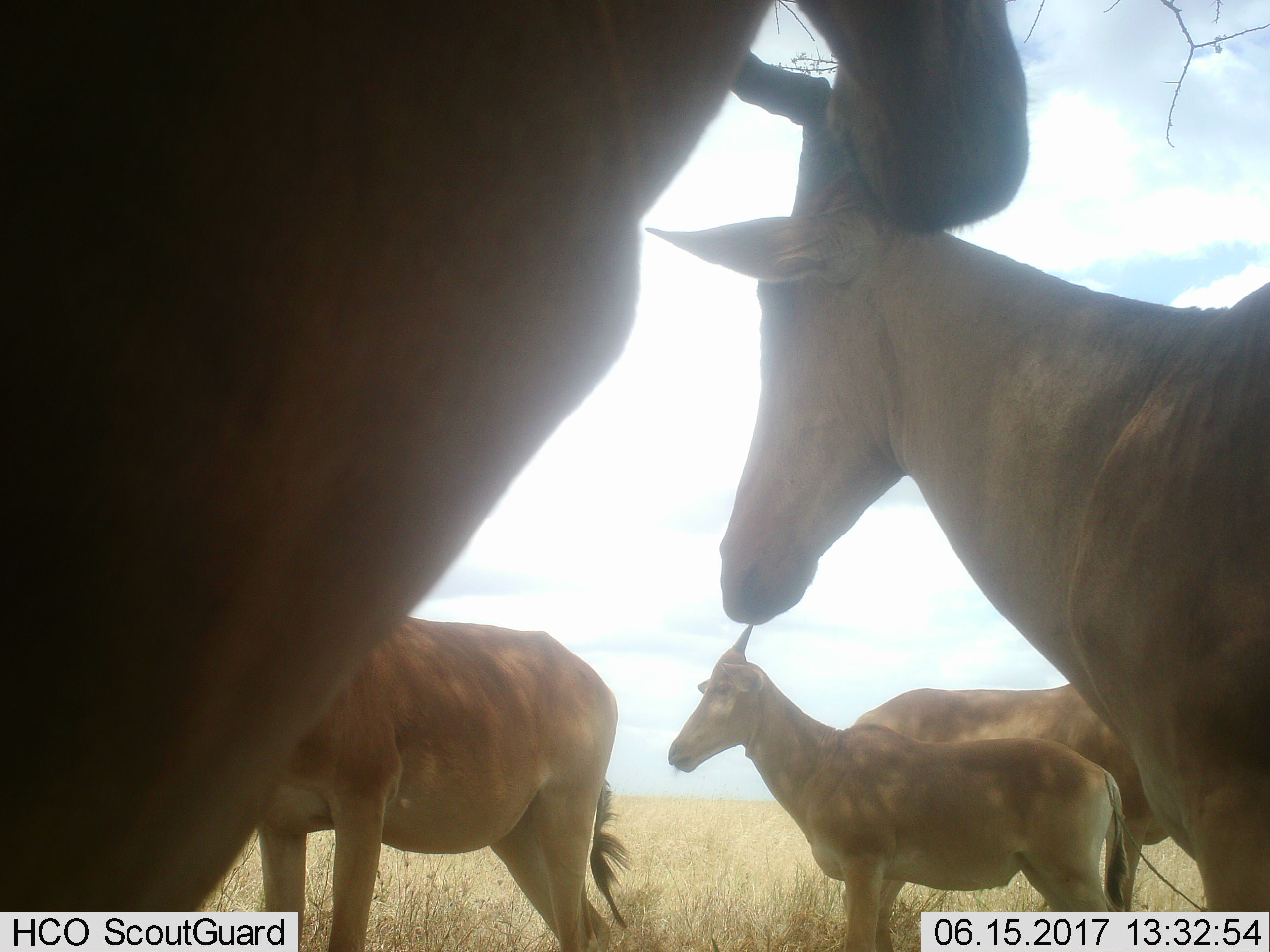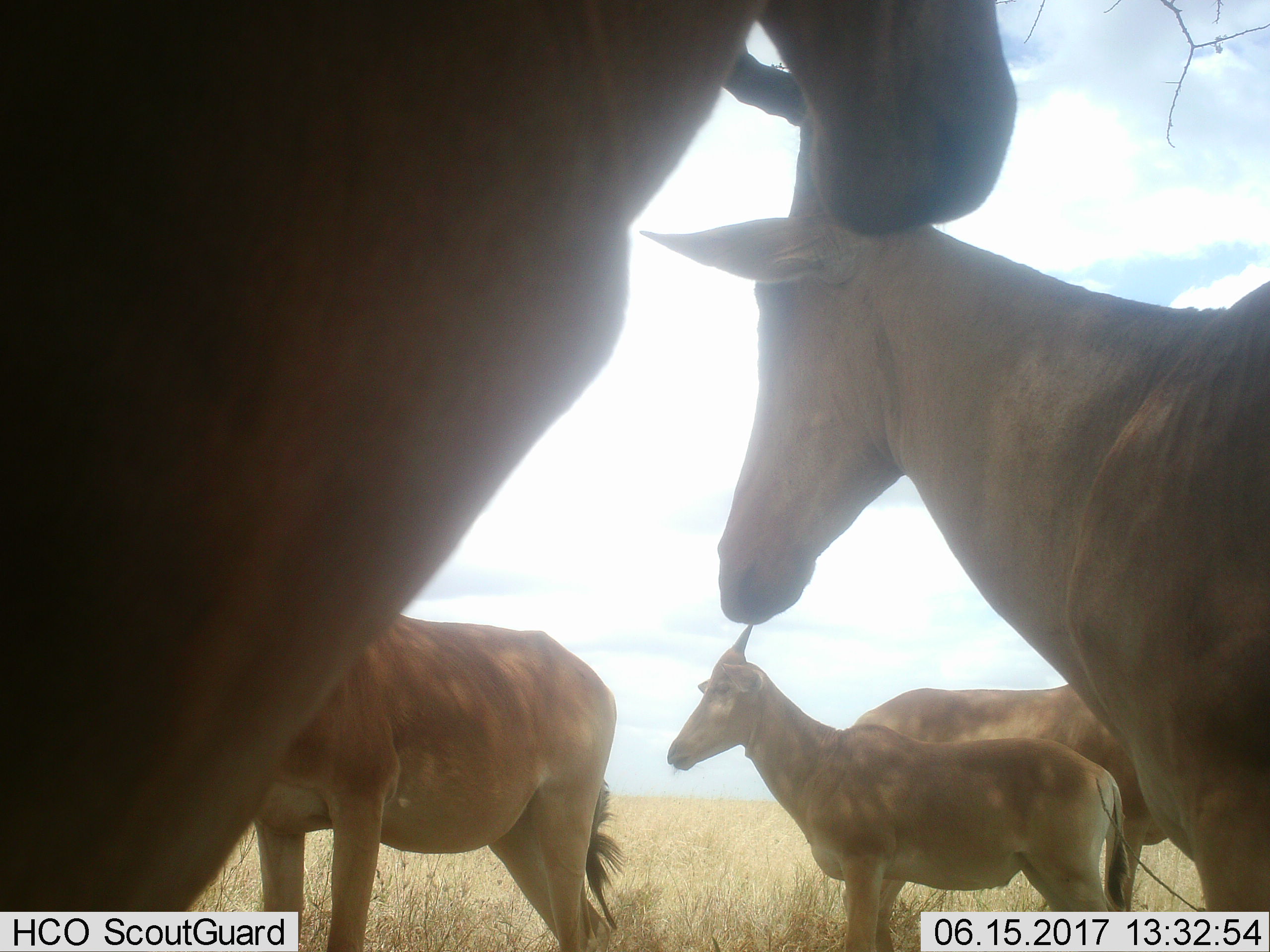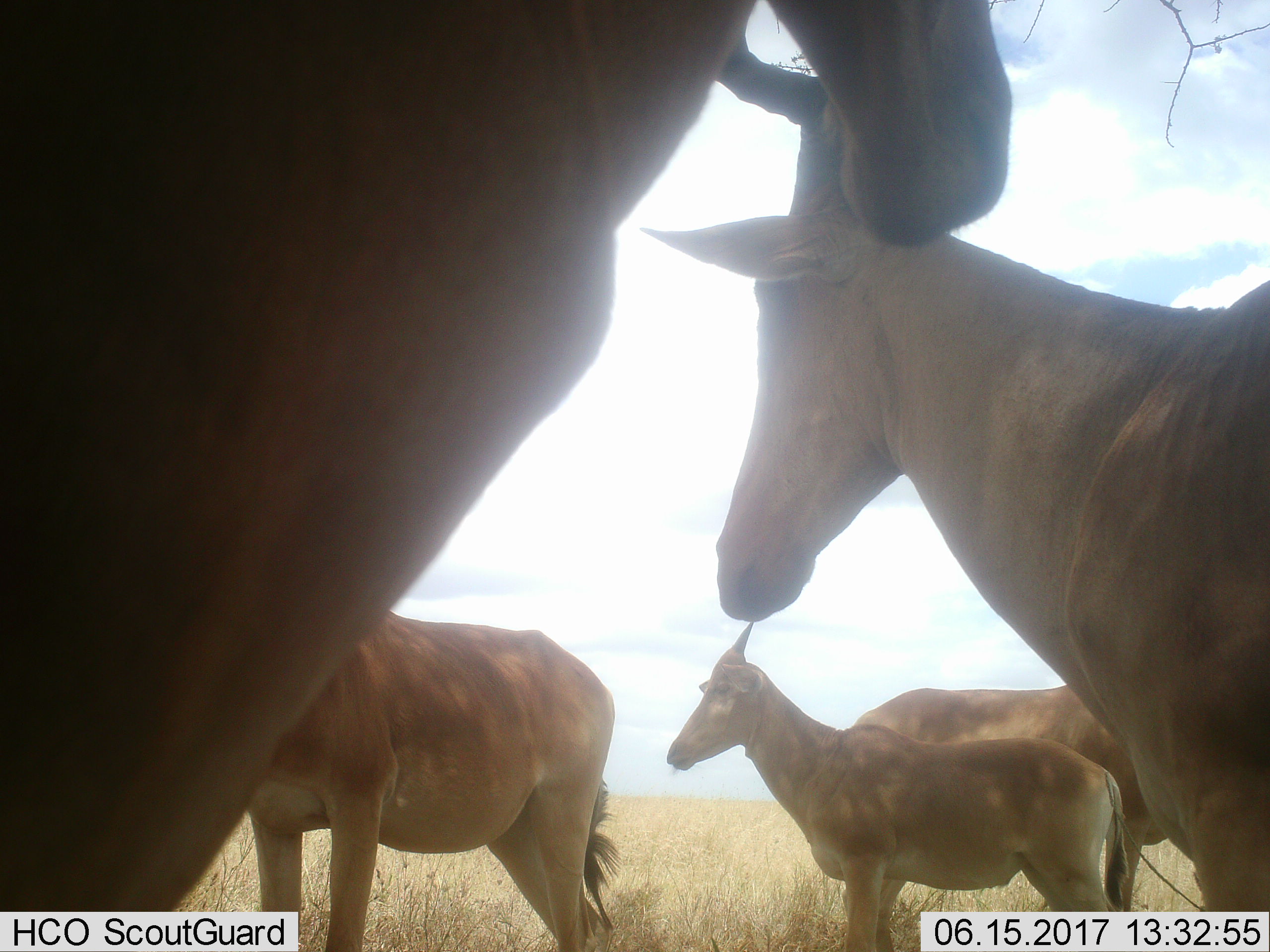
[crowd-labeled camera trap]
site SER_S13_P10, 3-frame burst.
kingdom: Animalia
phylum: Chordata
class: Mammalia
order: Artiodactyla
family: Bovidae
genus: Alcelaphus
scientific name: Alcelaphus buselaphus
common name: hartebeest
Hartebeest (Alcelaphus buselaphus), count 5. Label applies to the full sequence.